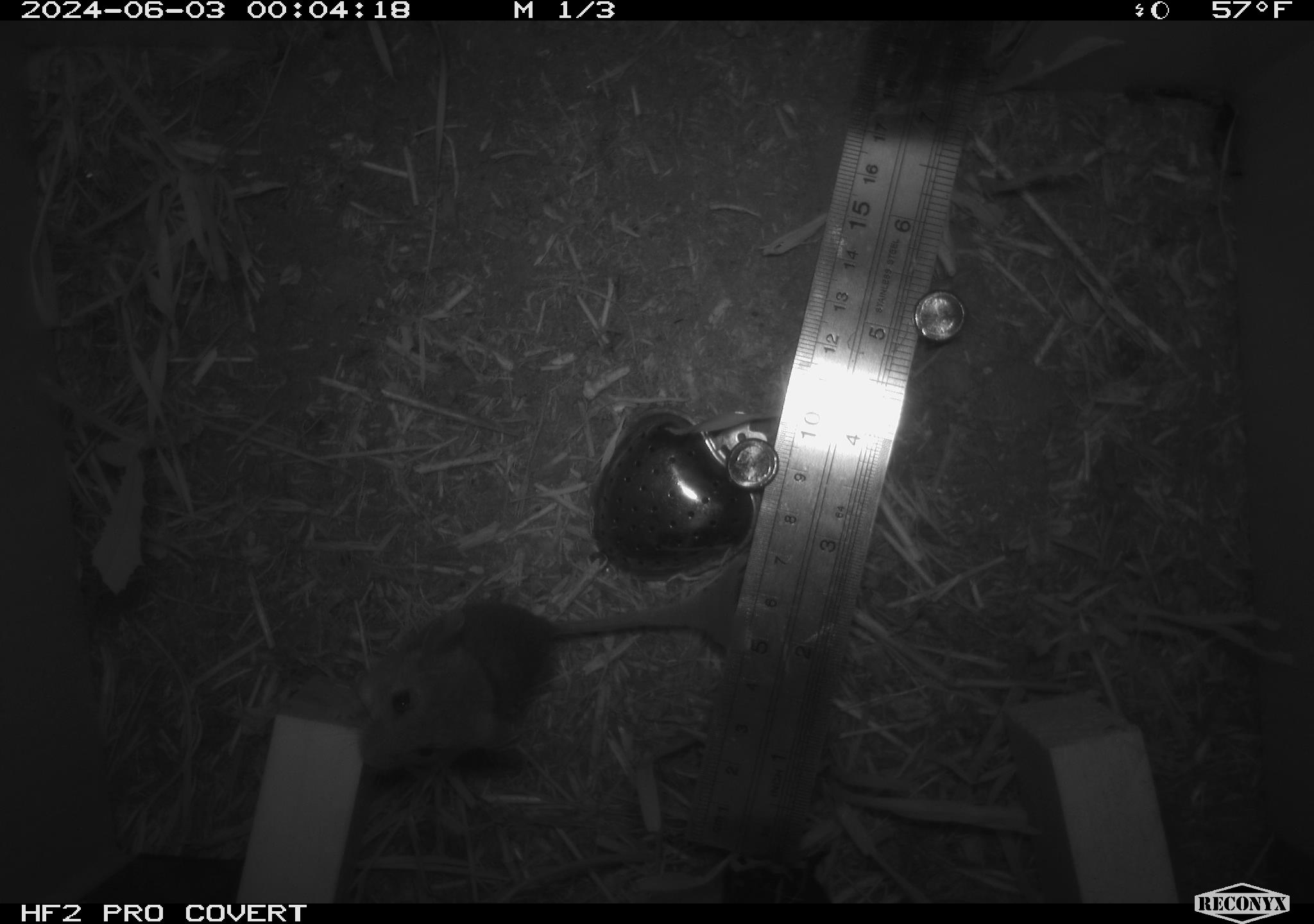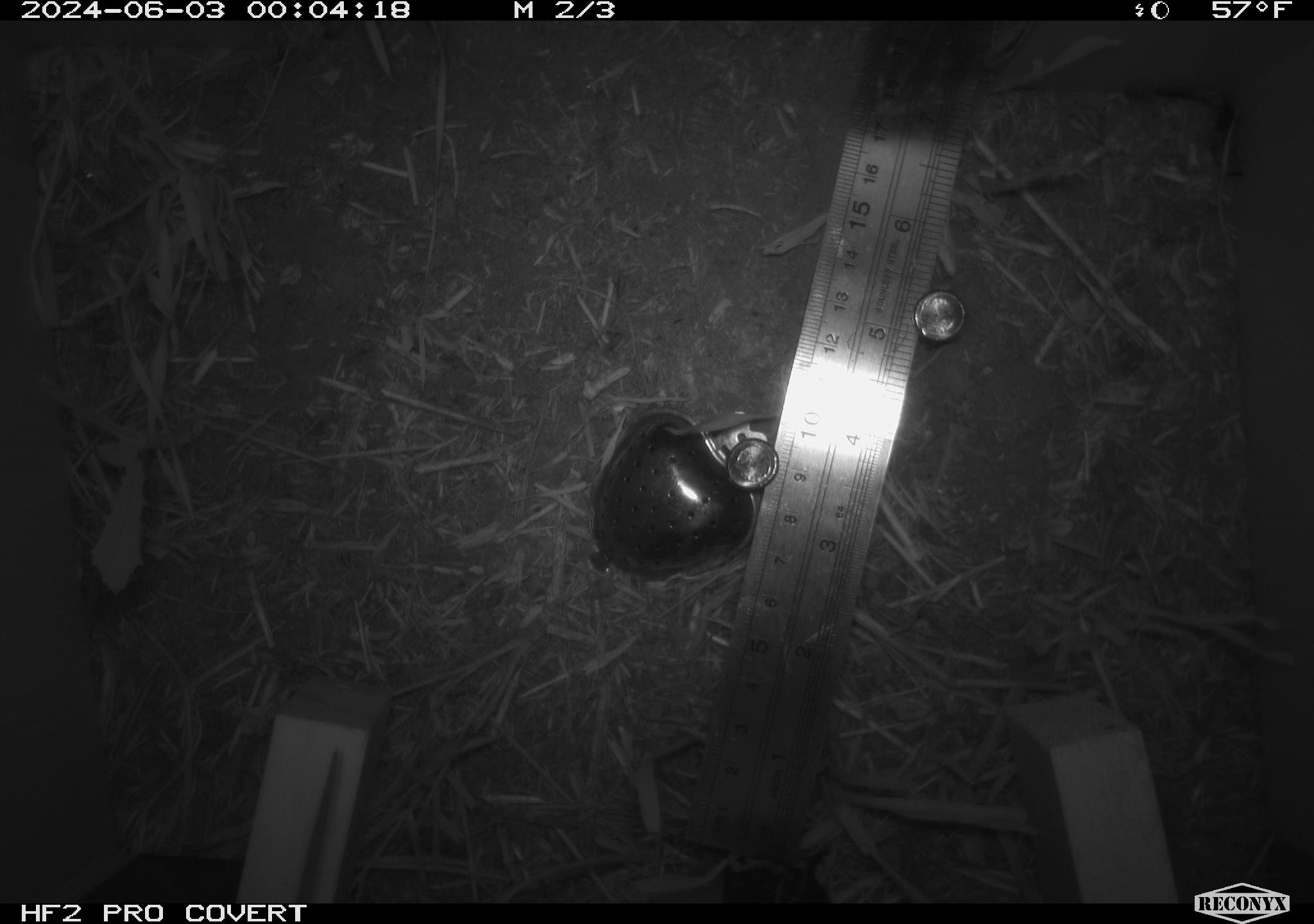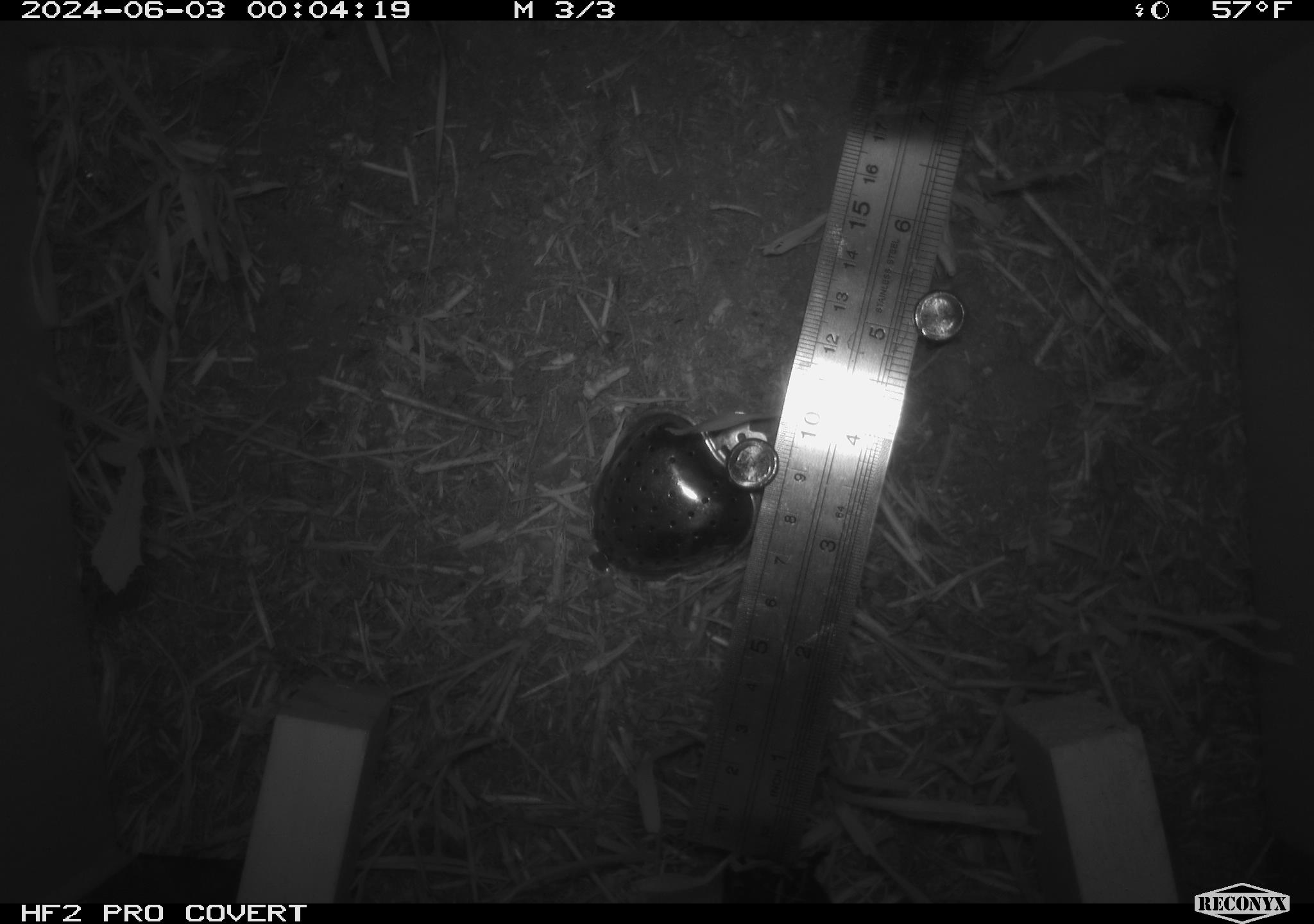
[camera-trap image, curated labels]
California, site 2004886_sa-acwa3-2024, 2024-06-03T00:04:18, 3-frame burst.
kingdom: Animalia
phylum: Chordata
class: Mammalia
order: Rodentia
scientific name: Rodentia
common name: mouse species